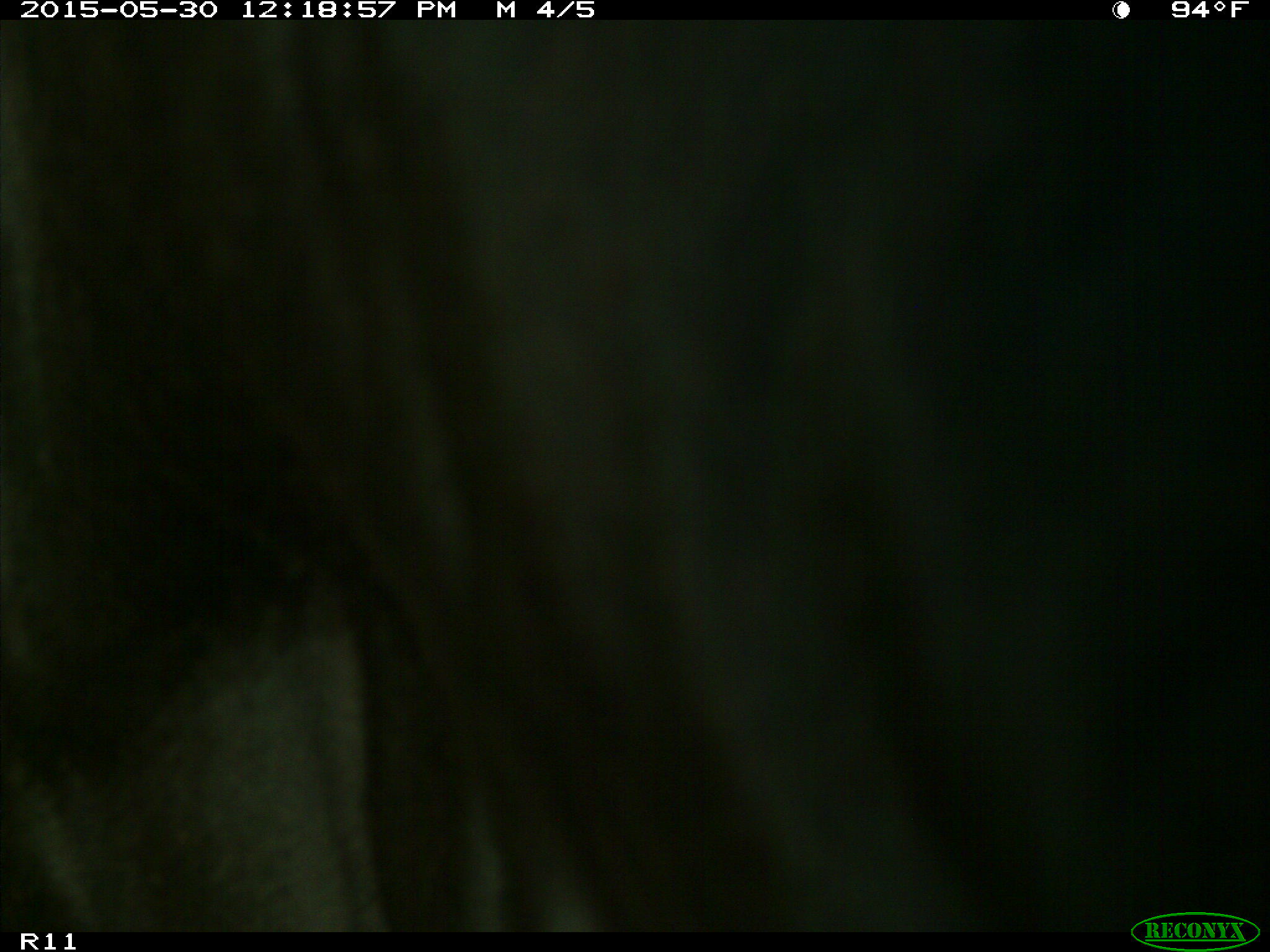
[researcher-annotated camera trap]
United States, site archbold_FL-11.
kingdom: Animalia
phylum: Chordata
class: Mammalia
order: Artiodactyla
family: Bovidae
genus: Bos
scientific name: Bos taurus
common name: domestic cow